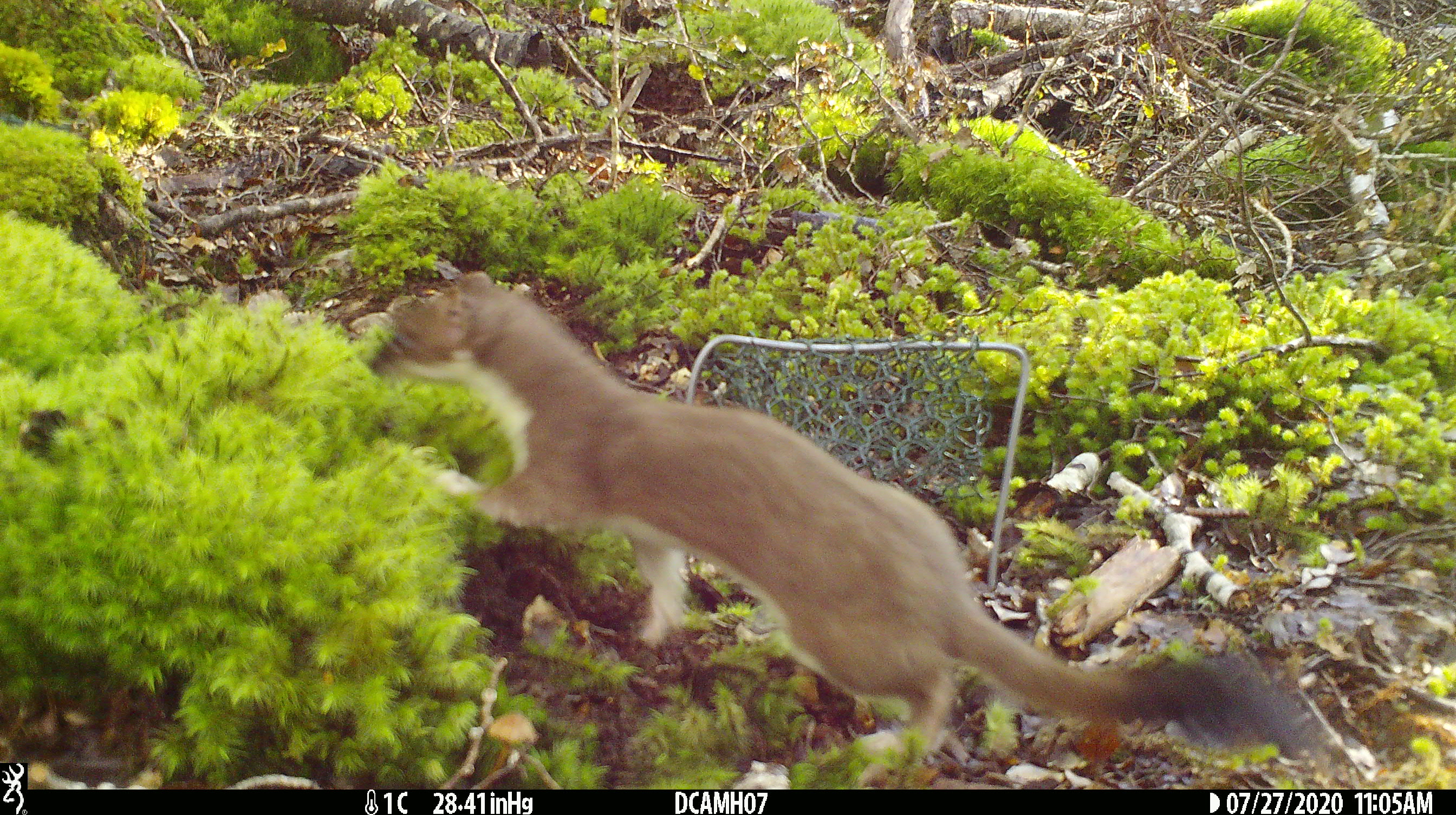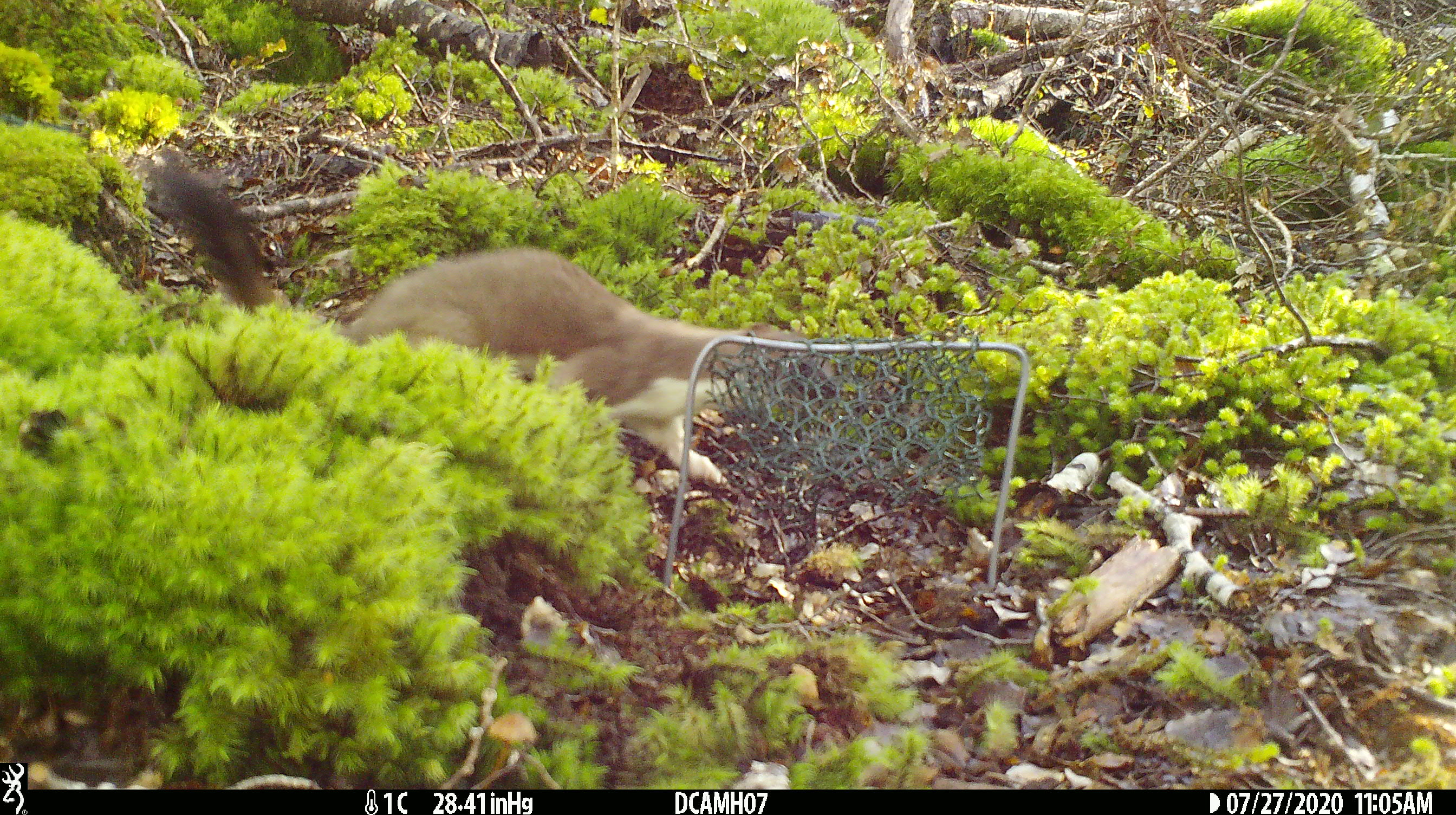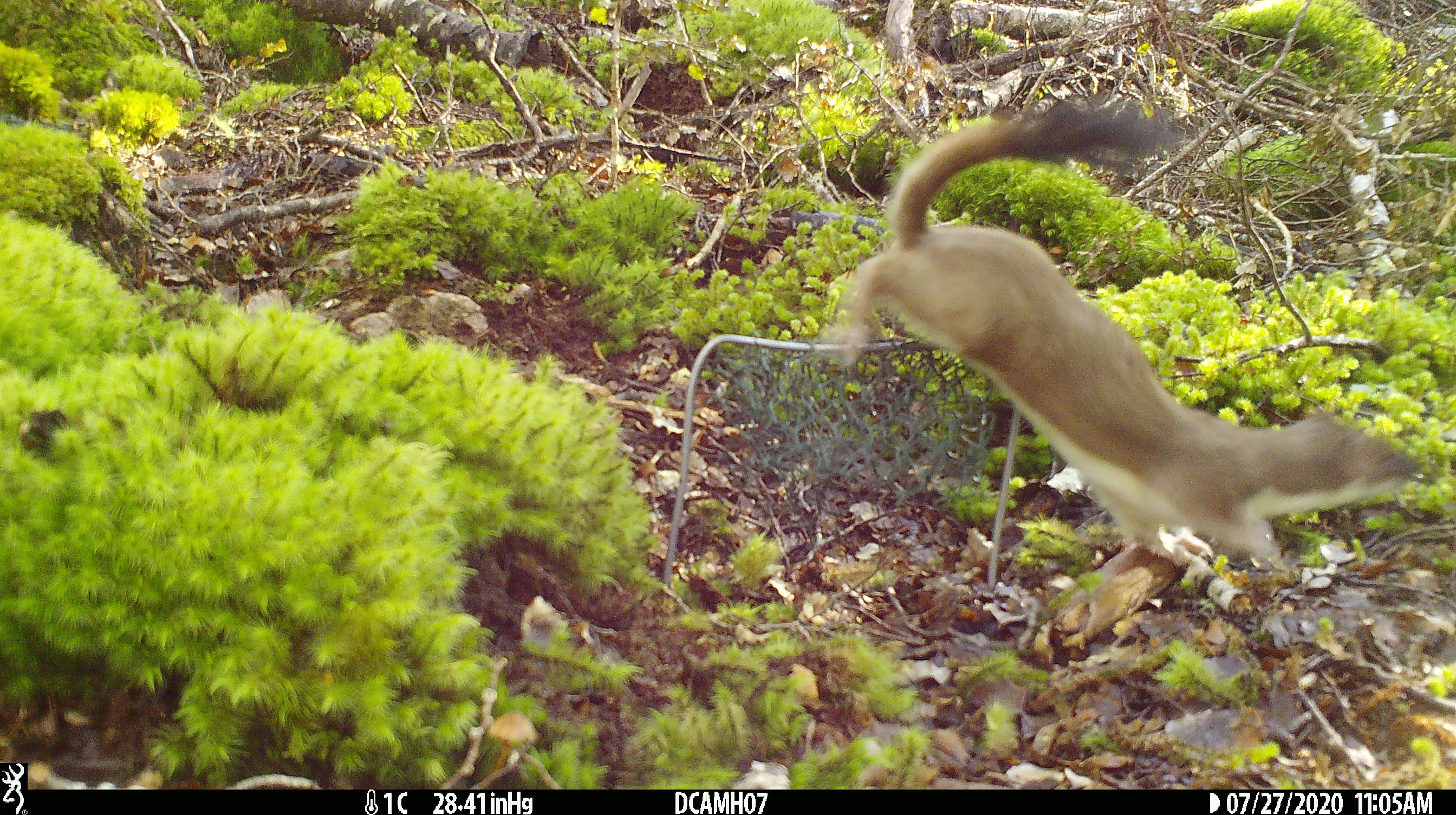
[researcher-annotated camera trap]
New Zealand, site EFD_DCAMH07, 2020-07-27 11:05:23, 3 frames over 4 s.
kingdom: Animalia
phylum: Chordata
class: Mammalia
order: Carnivora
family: Mustelidae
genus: Mustela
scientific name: Mustela erminea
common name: stoat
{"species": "stoat (Mustela erminea)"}